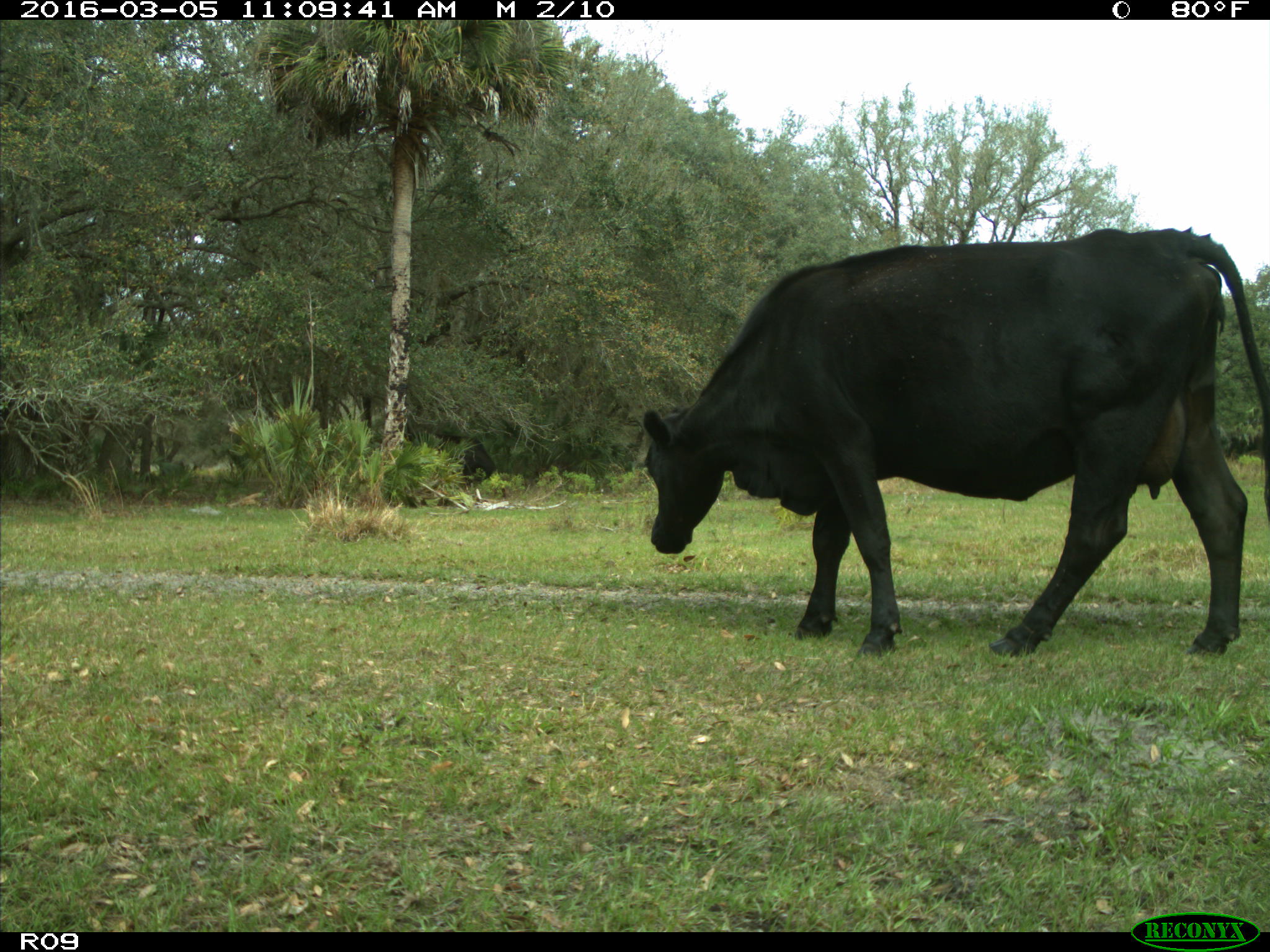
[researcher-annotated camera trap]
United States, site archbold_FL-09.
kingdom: Animalia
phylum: Chordata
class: Mammalia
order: Artiodactyla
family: Bovidae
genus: Bos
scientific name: Bos taurus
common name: domestic cow